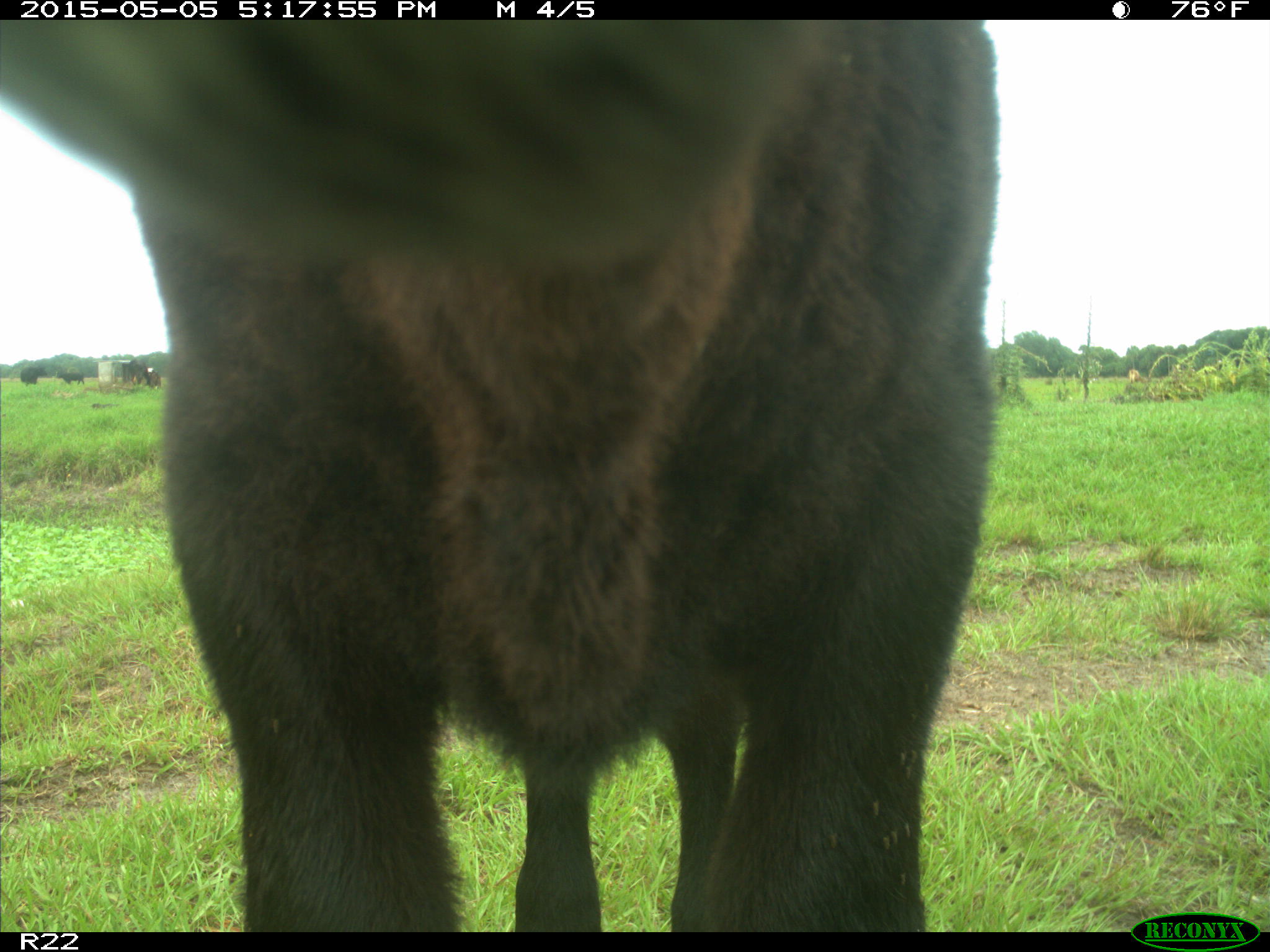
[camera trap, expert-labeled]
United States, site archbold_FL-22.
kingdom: Animalia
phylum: Chordata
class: Mammalia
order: Artiodactyla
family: Bovidae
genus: Bos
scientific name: Bos taurus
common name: domestic cow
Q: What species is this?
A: Bos taurus (domestic cow).